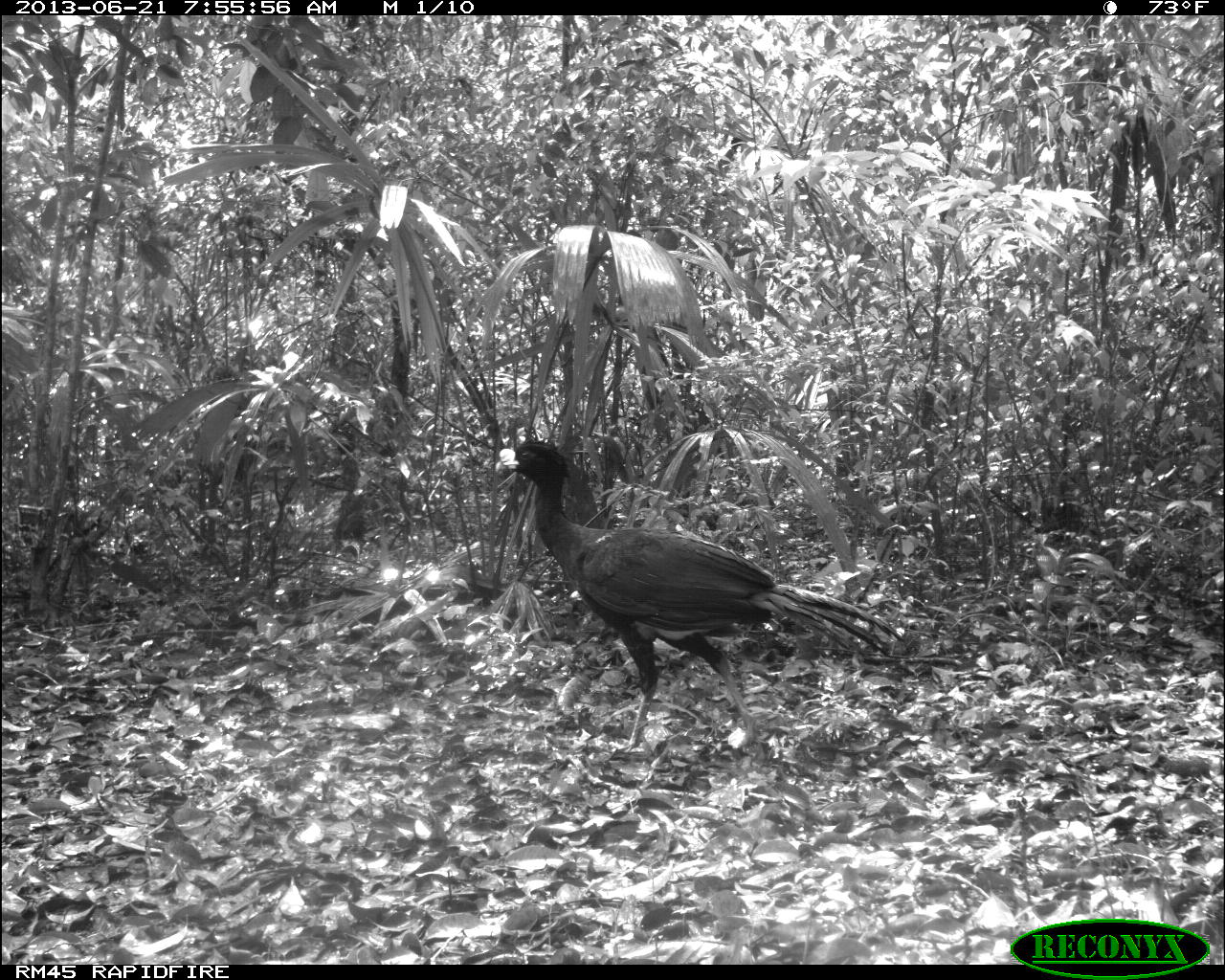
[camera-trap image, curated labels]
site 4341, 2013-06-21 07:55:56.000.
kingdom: Animalia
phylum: Chordata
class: Aves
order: Galliformes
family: Cracidae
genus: Crax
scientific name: Crax rubra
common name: great curassow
Crax rubra (great curassow), count 1, sex male.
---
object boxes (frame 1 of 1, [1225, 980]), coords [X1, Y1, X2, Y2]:
crax rubra: [495, 438, 902, 748]